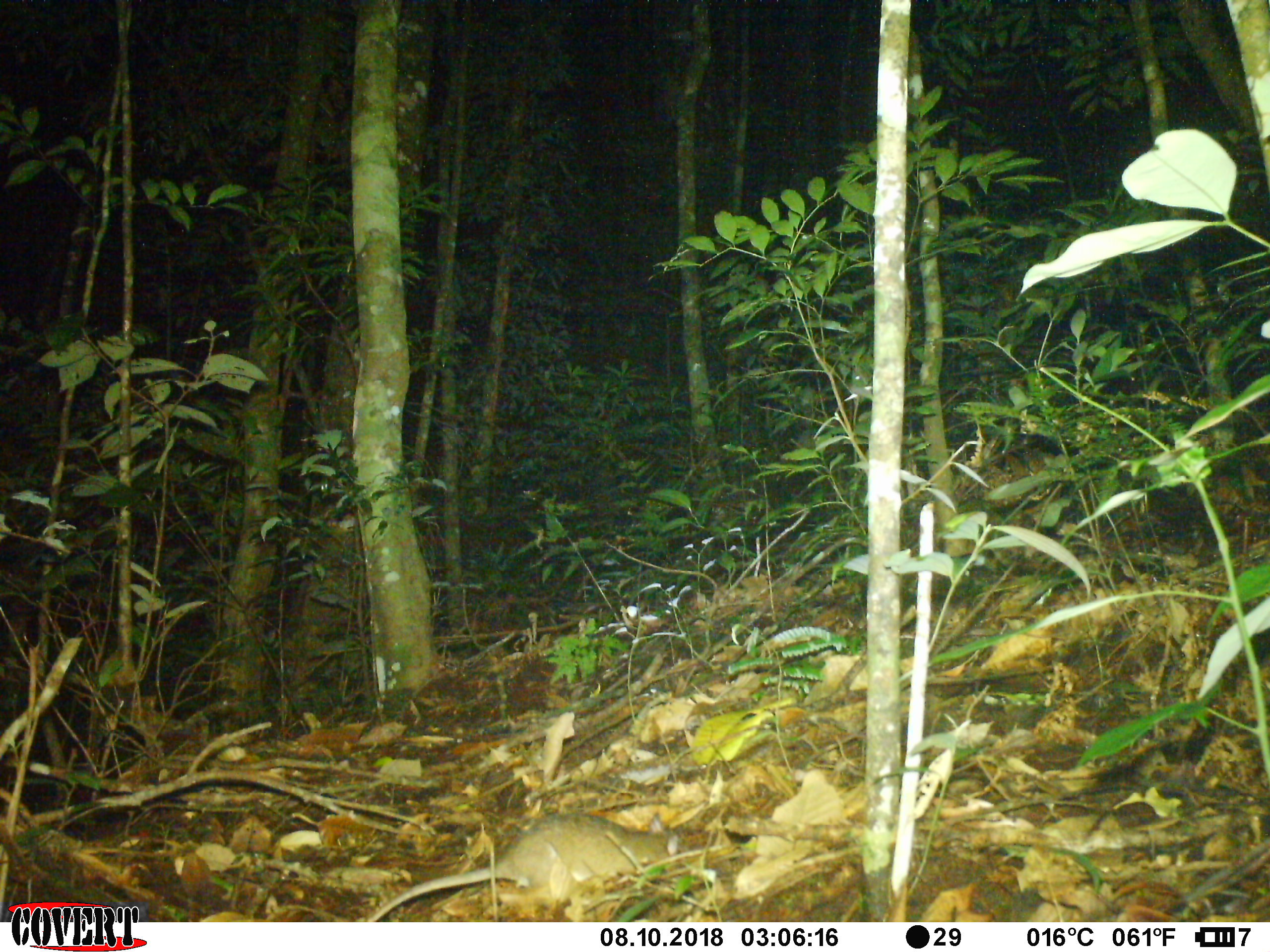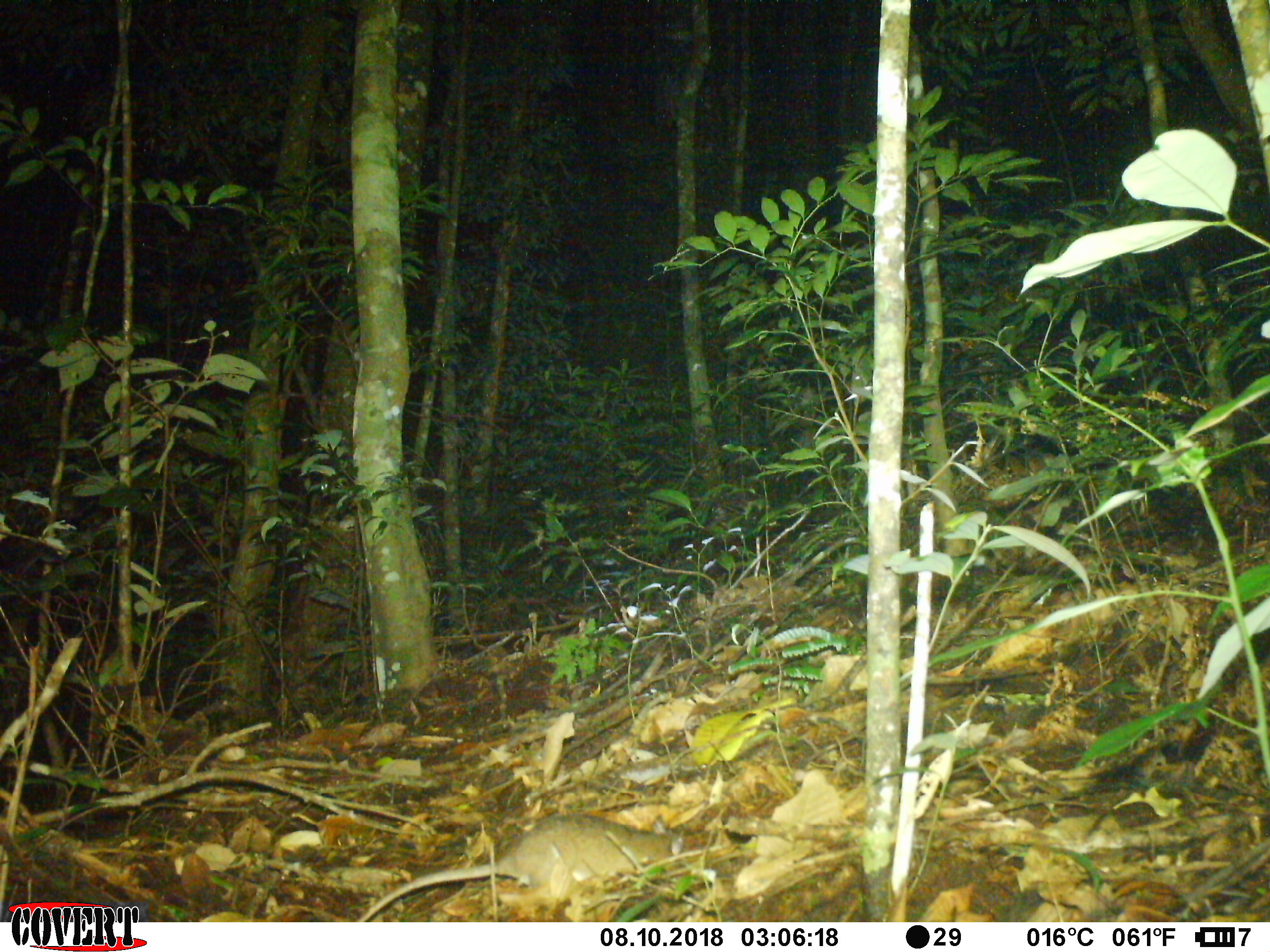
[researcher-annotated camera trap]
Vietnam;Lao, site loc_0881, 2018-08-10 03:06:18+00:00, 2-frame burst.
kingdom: Animalia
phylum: Chordata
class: Mammalia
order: Rodentia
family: Muridae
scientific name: Muridae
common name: old-world mice and rats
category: unidentified murid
Unidentified murid (old-world mice and rats) (Muridae). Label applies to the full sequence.